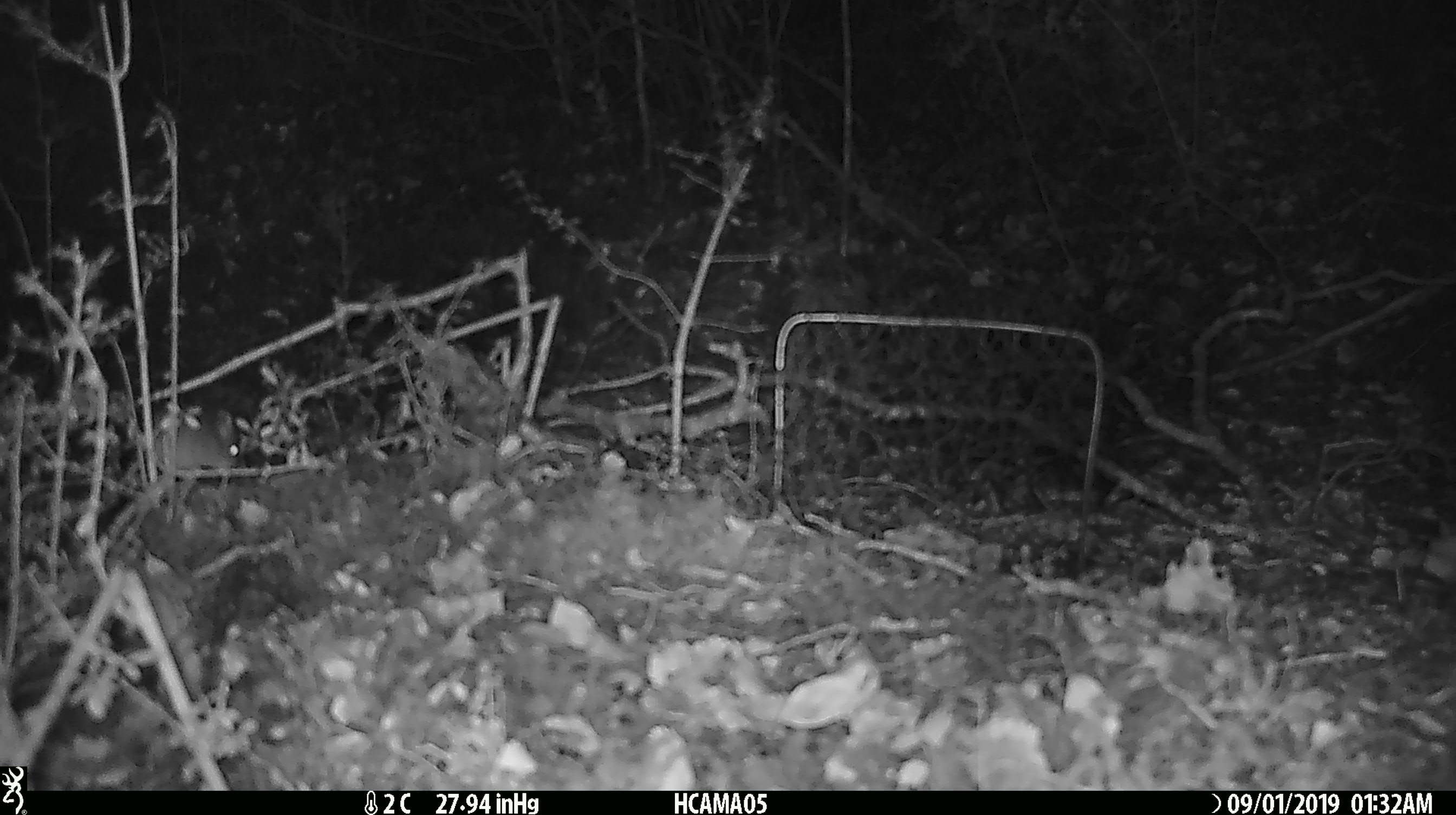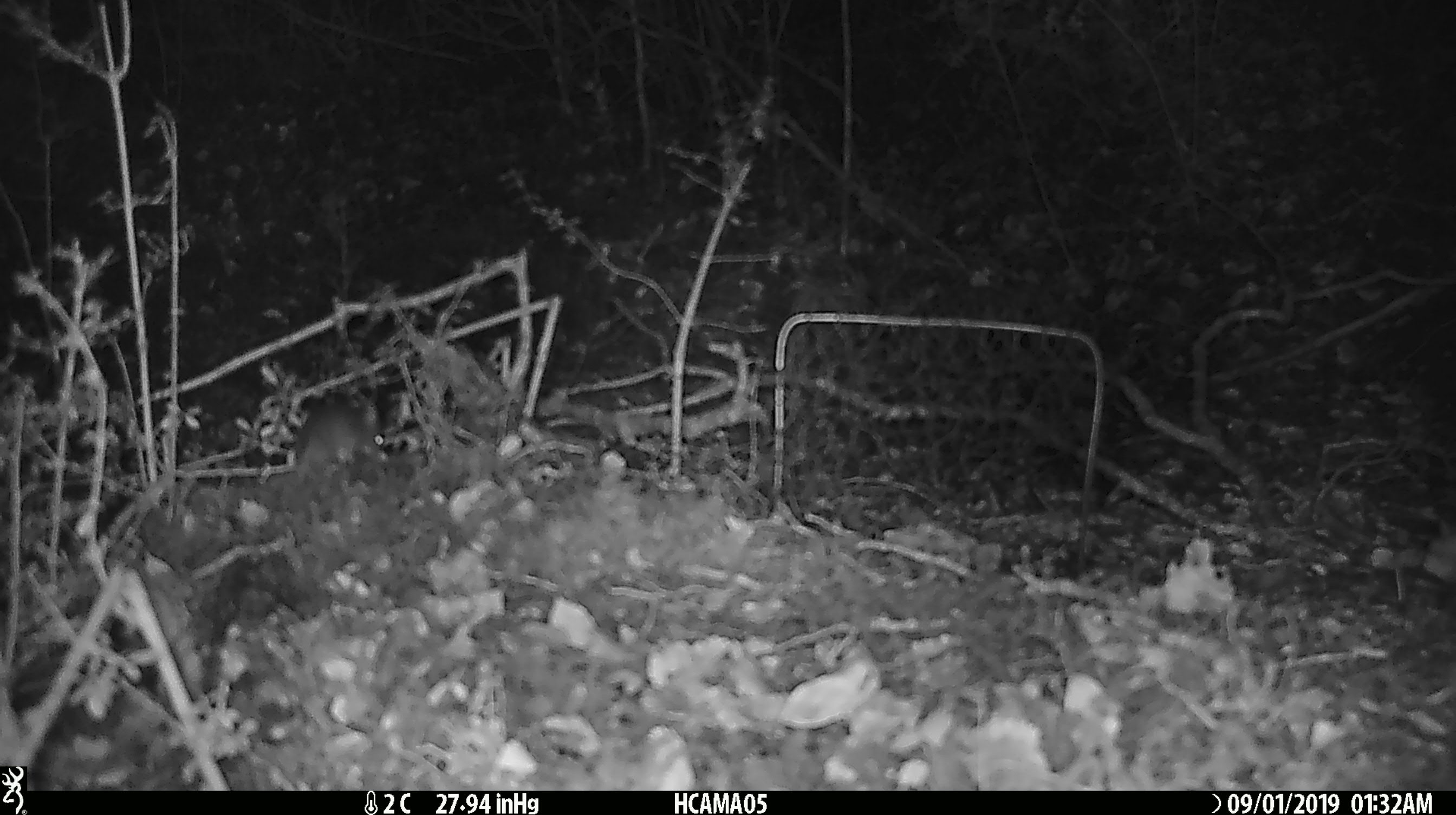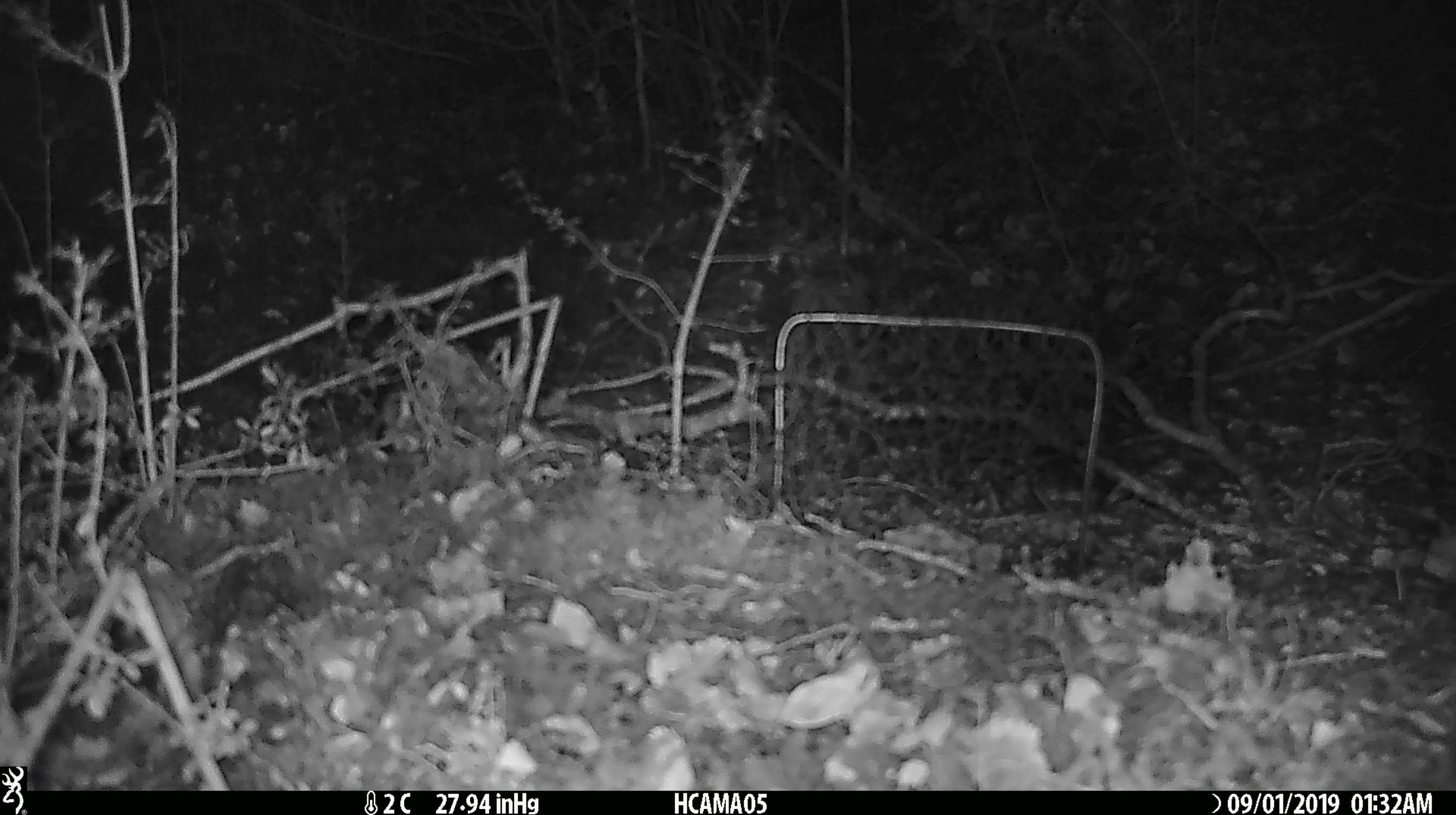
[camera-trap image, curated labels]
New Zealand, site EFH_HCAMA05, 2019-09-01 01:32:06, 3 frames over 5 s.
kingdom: Animalia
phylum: Chordata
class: Mammalia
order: Rodentia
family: Muridae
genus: Mus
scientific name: Mus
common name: mouse